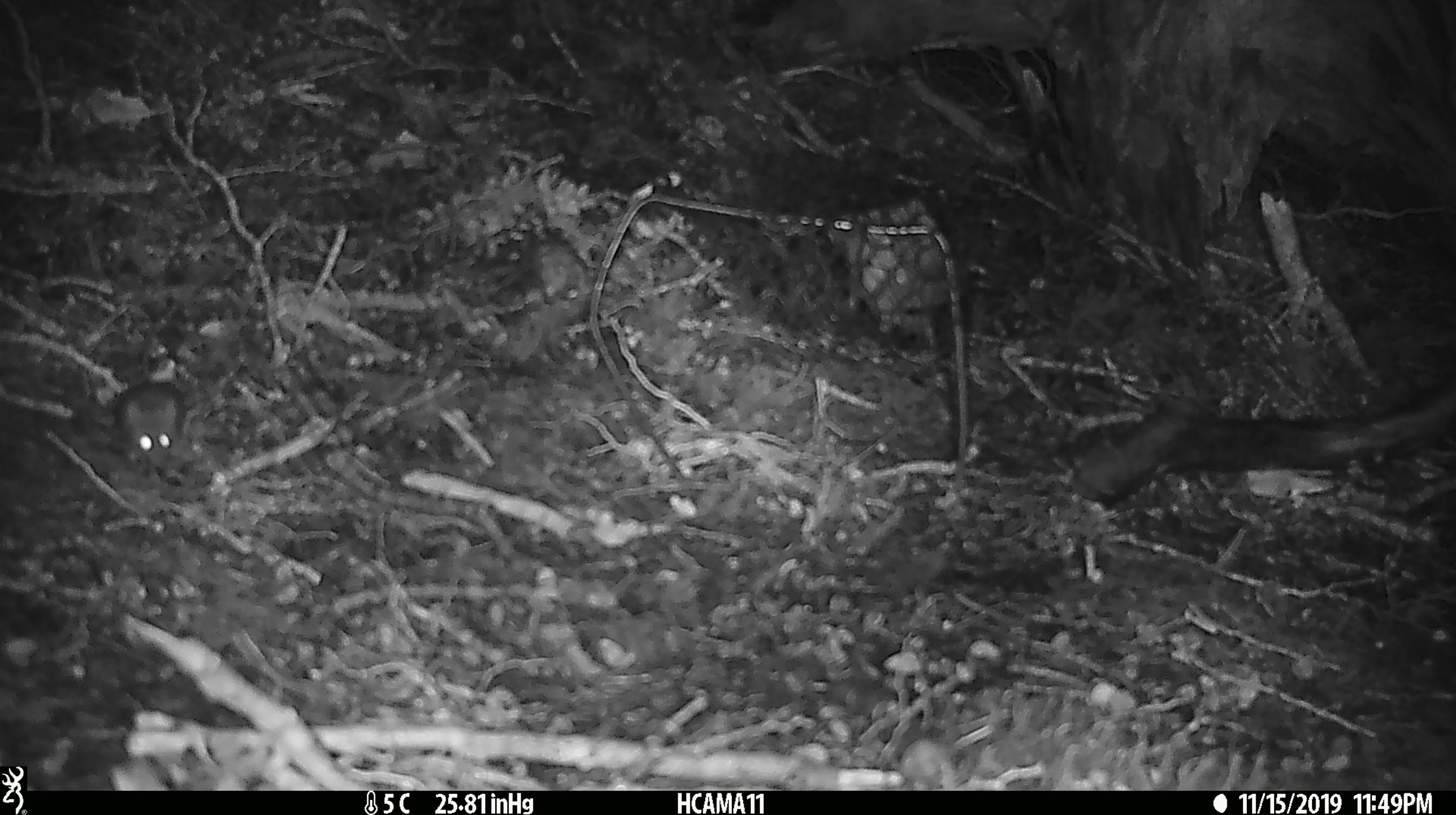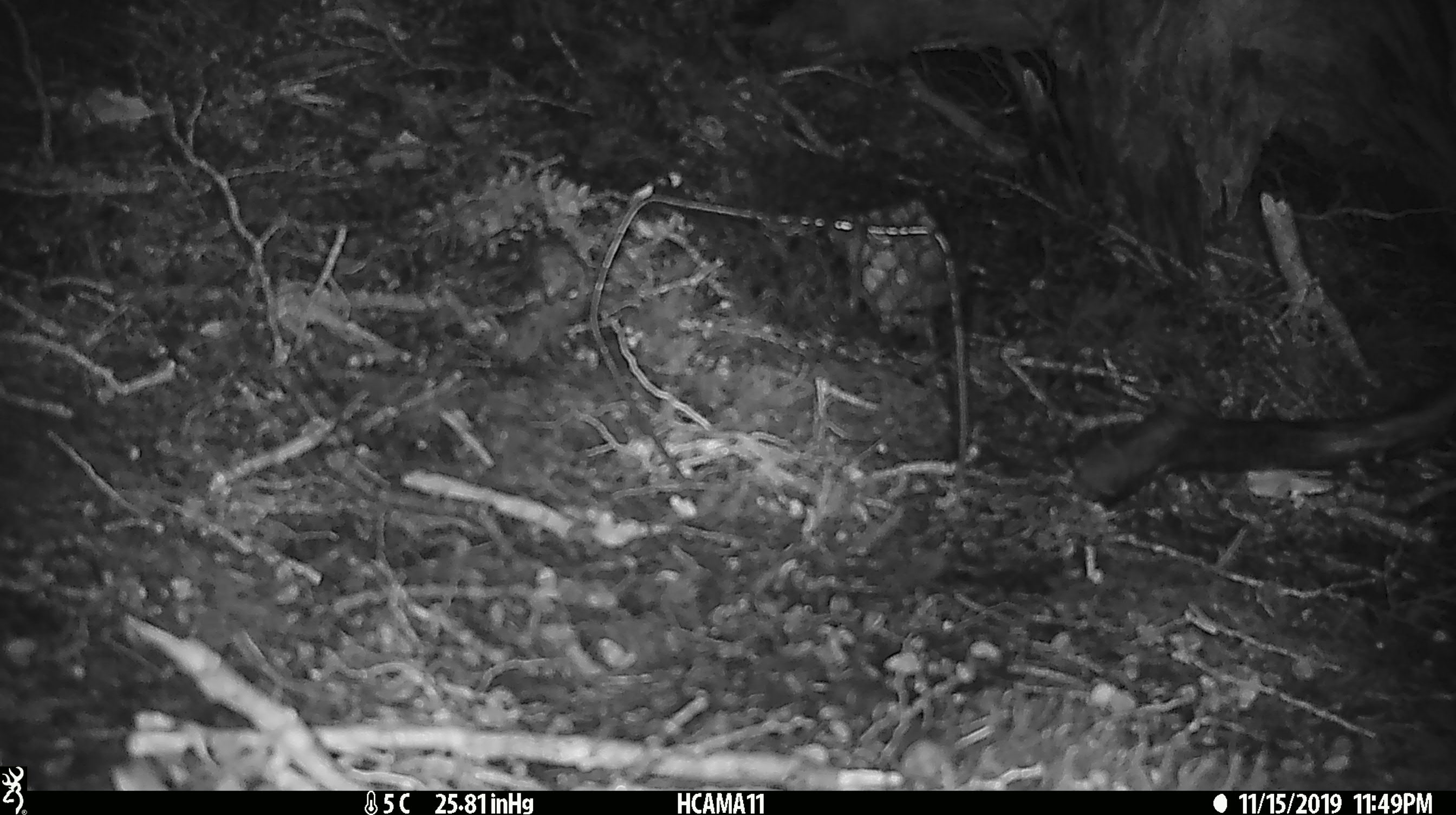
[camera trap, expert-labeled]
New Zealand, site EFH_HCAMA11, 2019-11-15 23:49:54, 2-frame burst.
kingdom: Animalia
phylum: Chordata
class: Mammalia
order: Rodentia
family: Muridae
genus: Mus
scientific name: Mus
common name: mouse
Mouse (Mus).